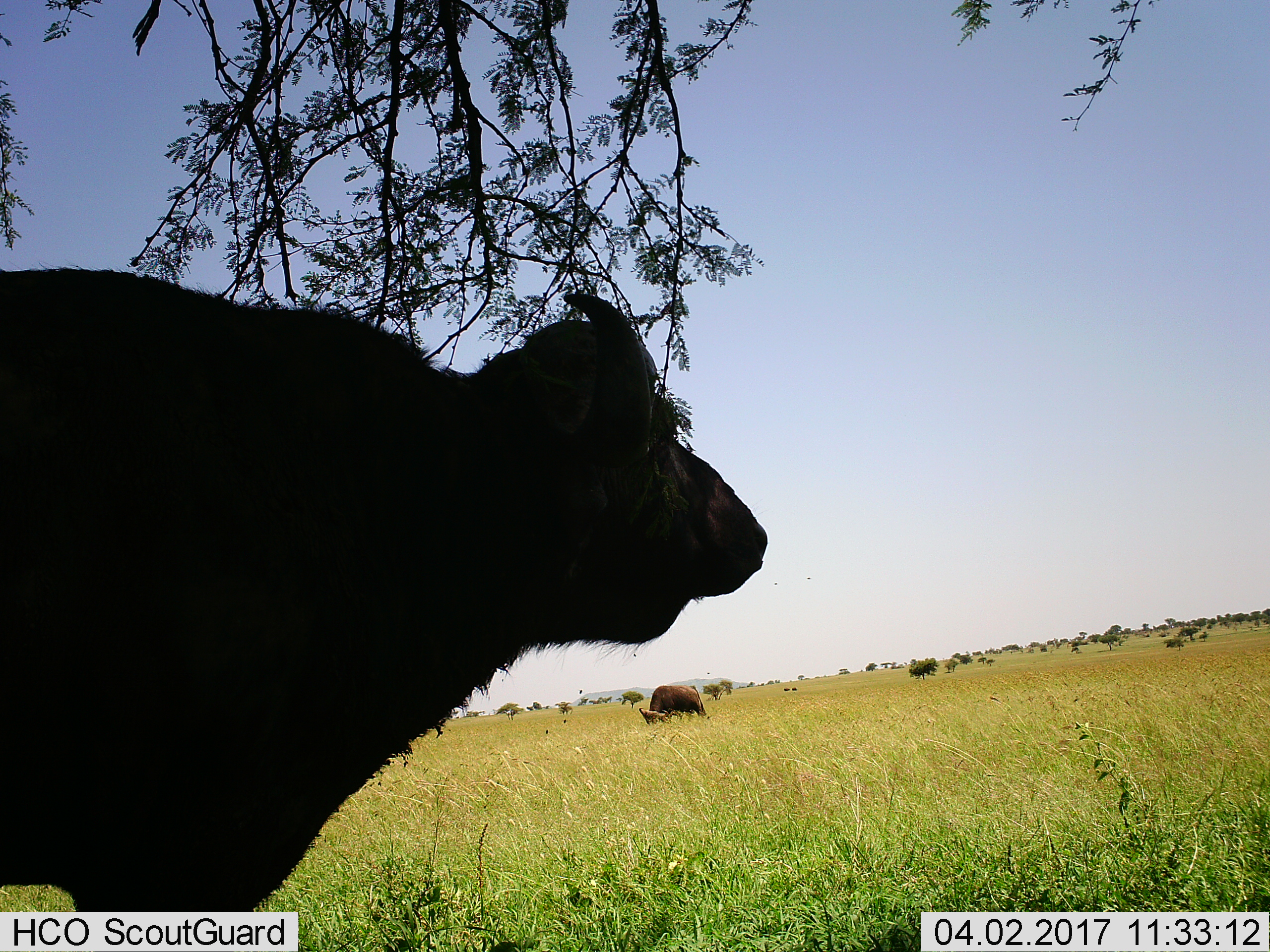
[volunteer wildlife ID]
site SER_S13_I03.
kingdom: Animalia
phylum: Chordata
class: Mammalia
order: Artiodactyla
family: Bovidae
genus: Syncerus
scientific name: Syncerus caffer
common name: african buffalo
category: buffalo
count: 3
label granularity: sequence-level